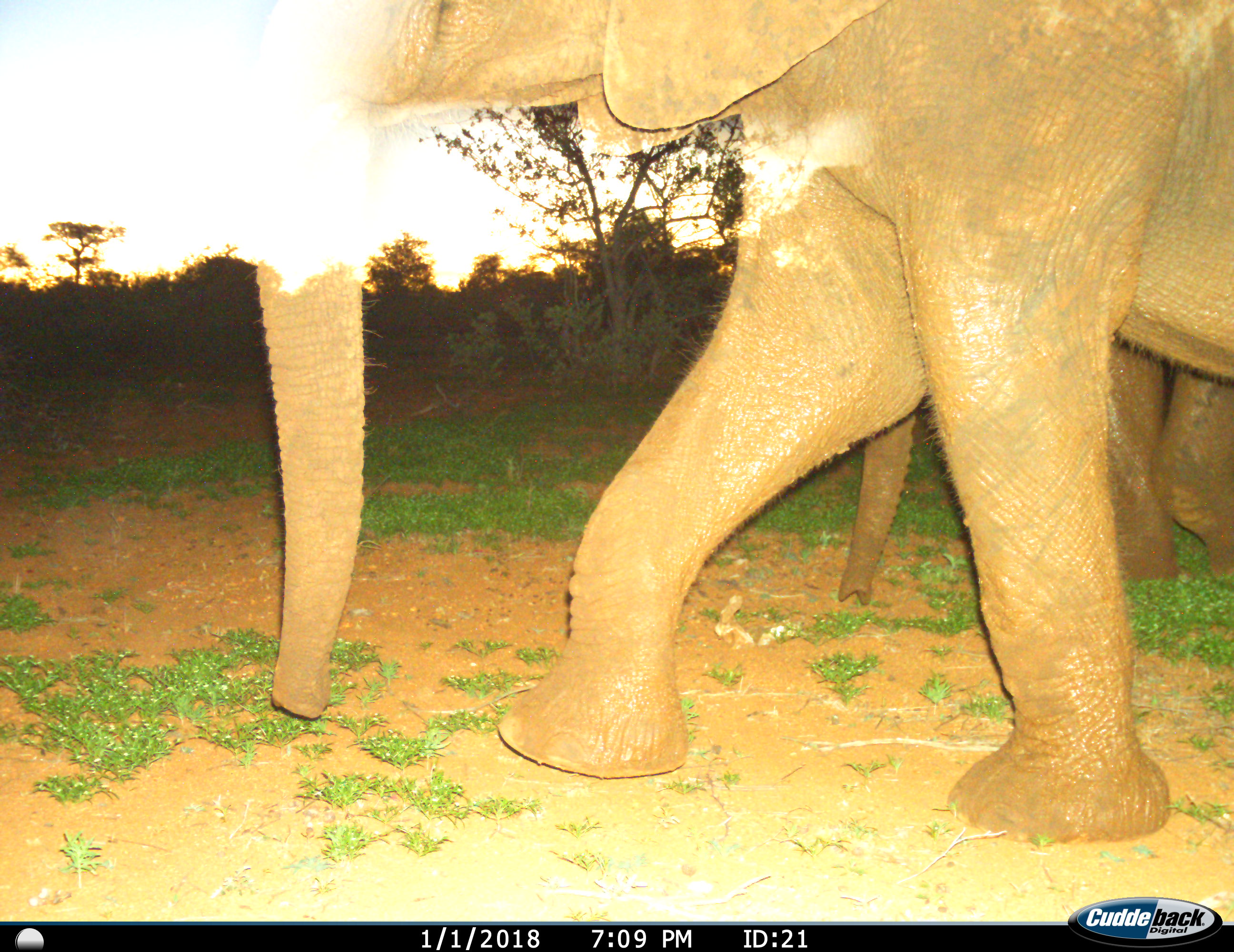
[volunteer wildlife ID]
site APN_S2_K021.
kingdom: Animalia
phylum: Chordata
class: Mammalia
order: Proboscidea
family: Elephantidae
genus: Loxodonta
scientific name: Loxodonta africana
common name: african bush elephant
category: elephant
Elephant (african bush elephant) (Loxodonta africana), count 2. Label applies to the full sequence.